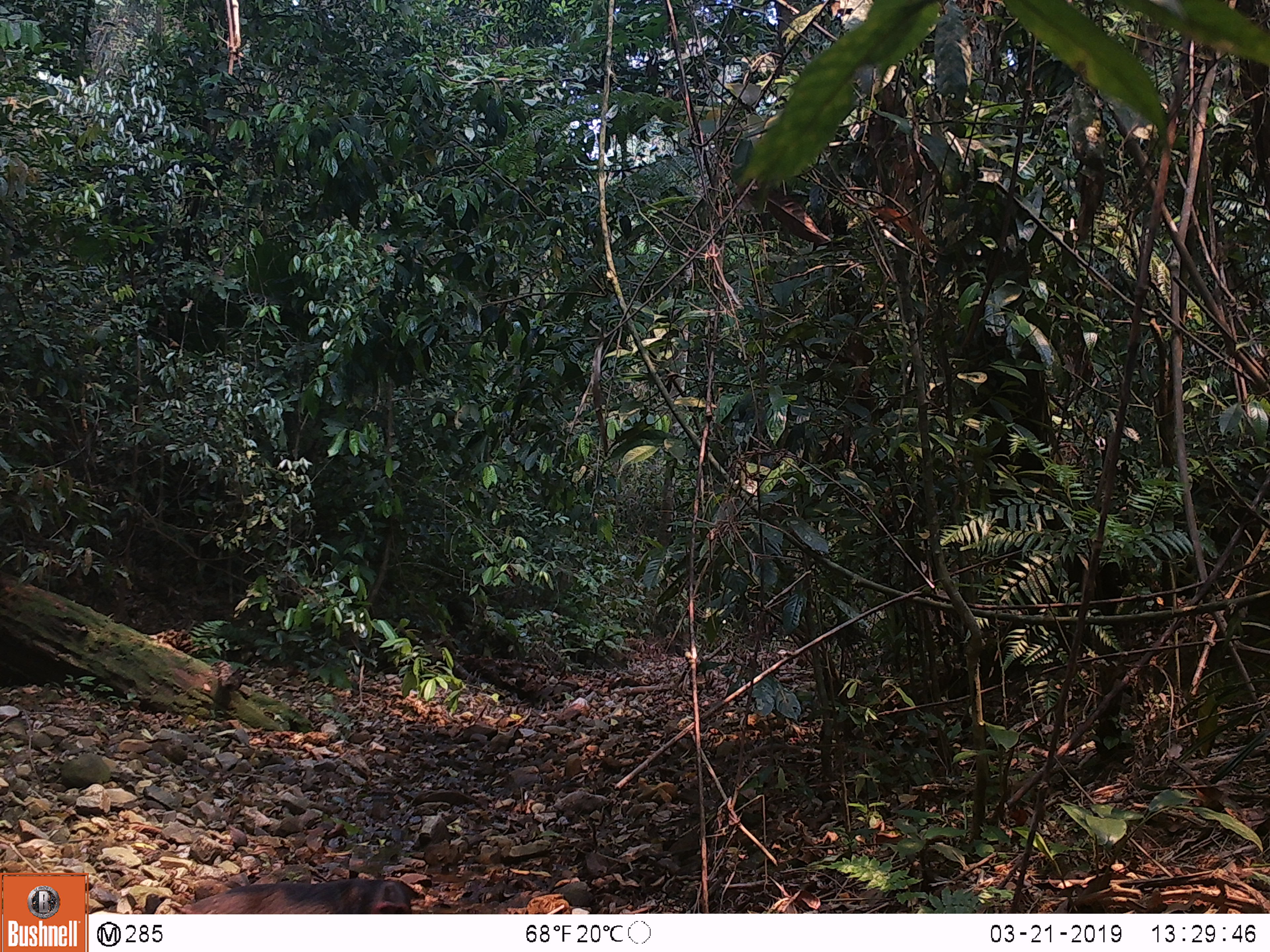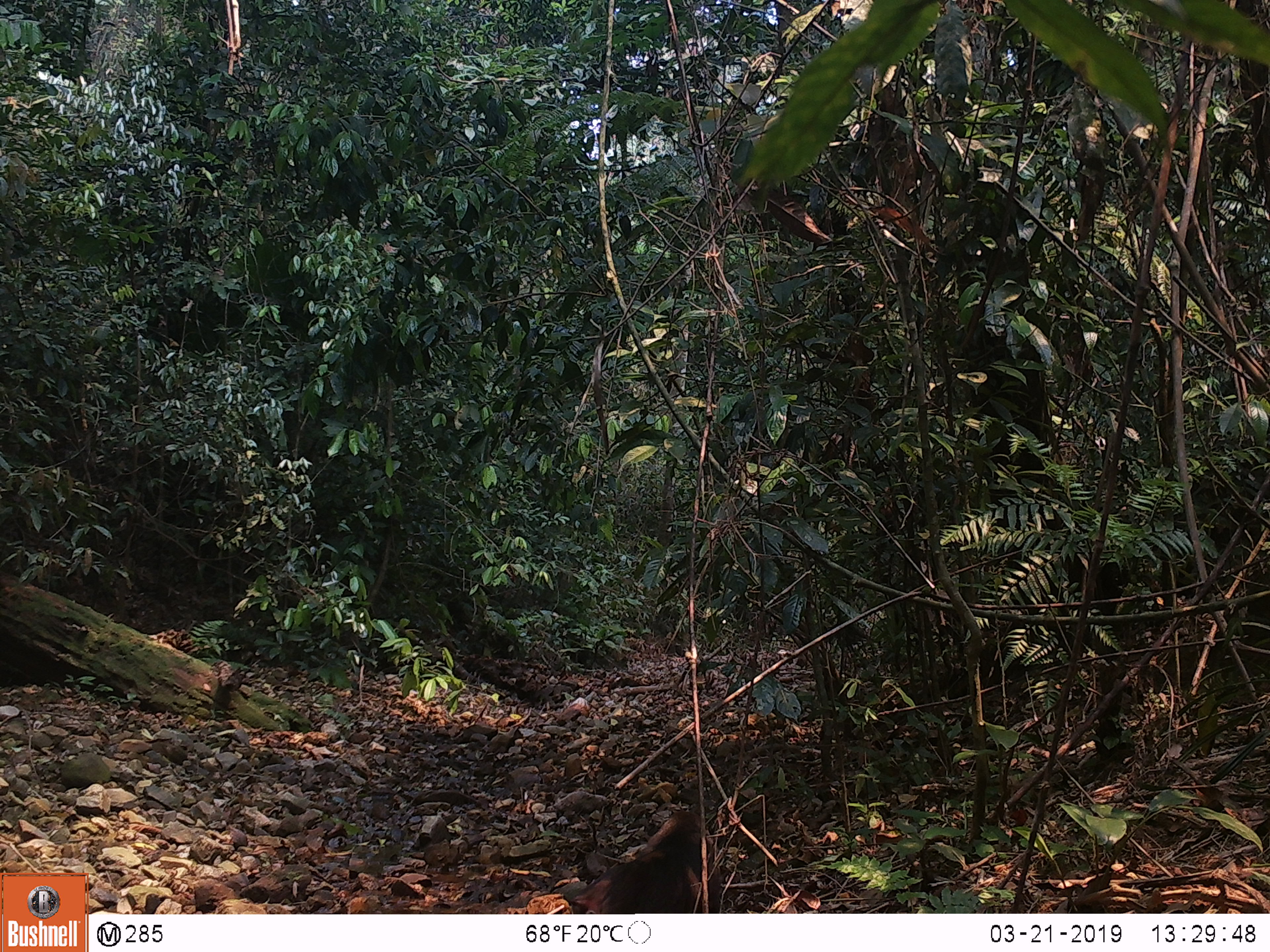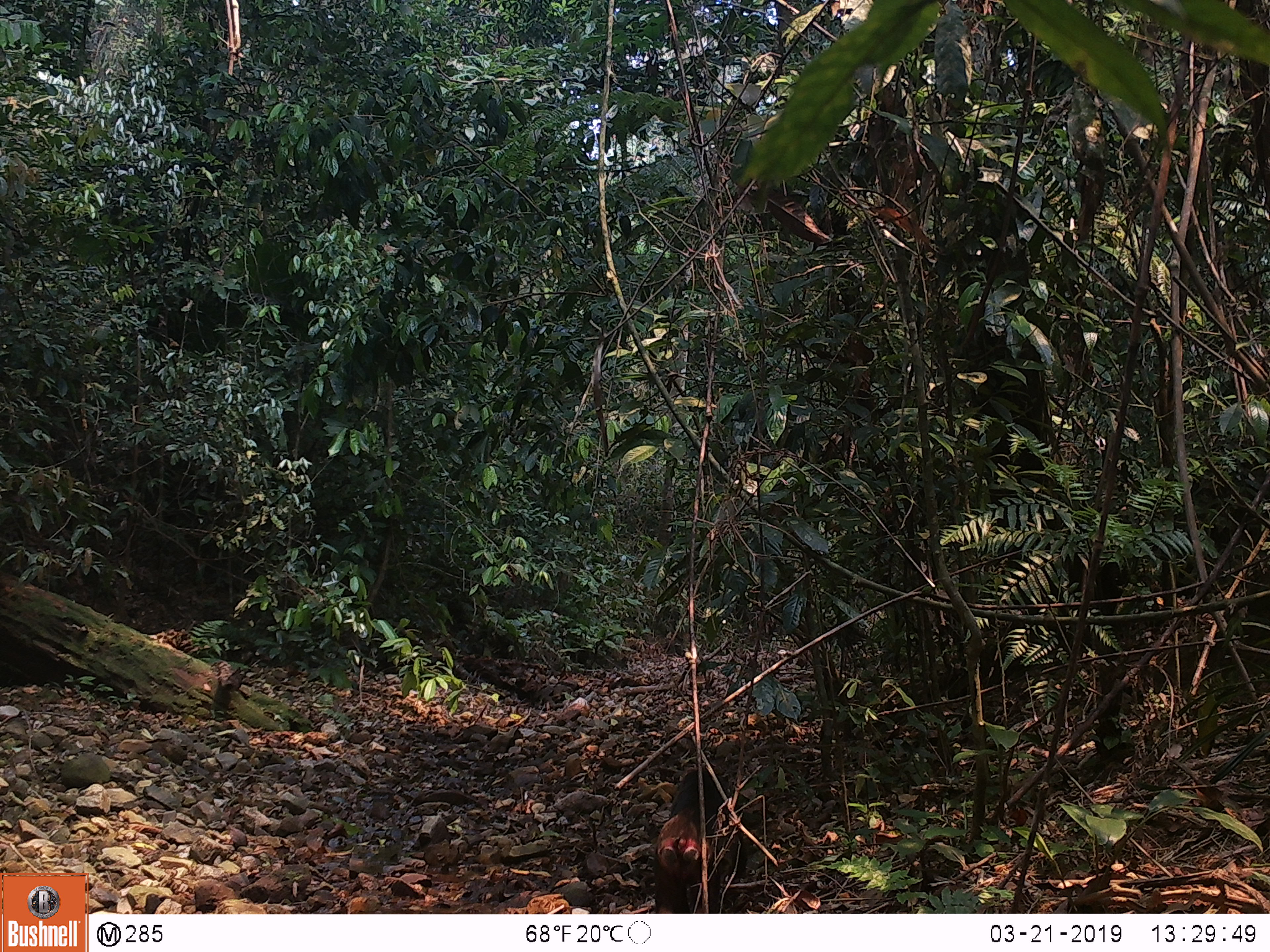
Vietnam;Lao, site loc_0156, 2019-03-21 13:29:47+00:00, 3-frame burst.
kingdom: Animalia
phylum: Chordata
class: Mammalia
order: Primates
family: Cercopithecidae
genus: Macaca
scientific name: Macaca arctoides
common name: stump-tailed macaque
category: stump tailed macaque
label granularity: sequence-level